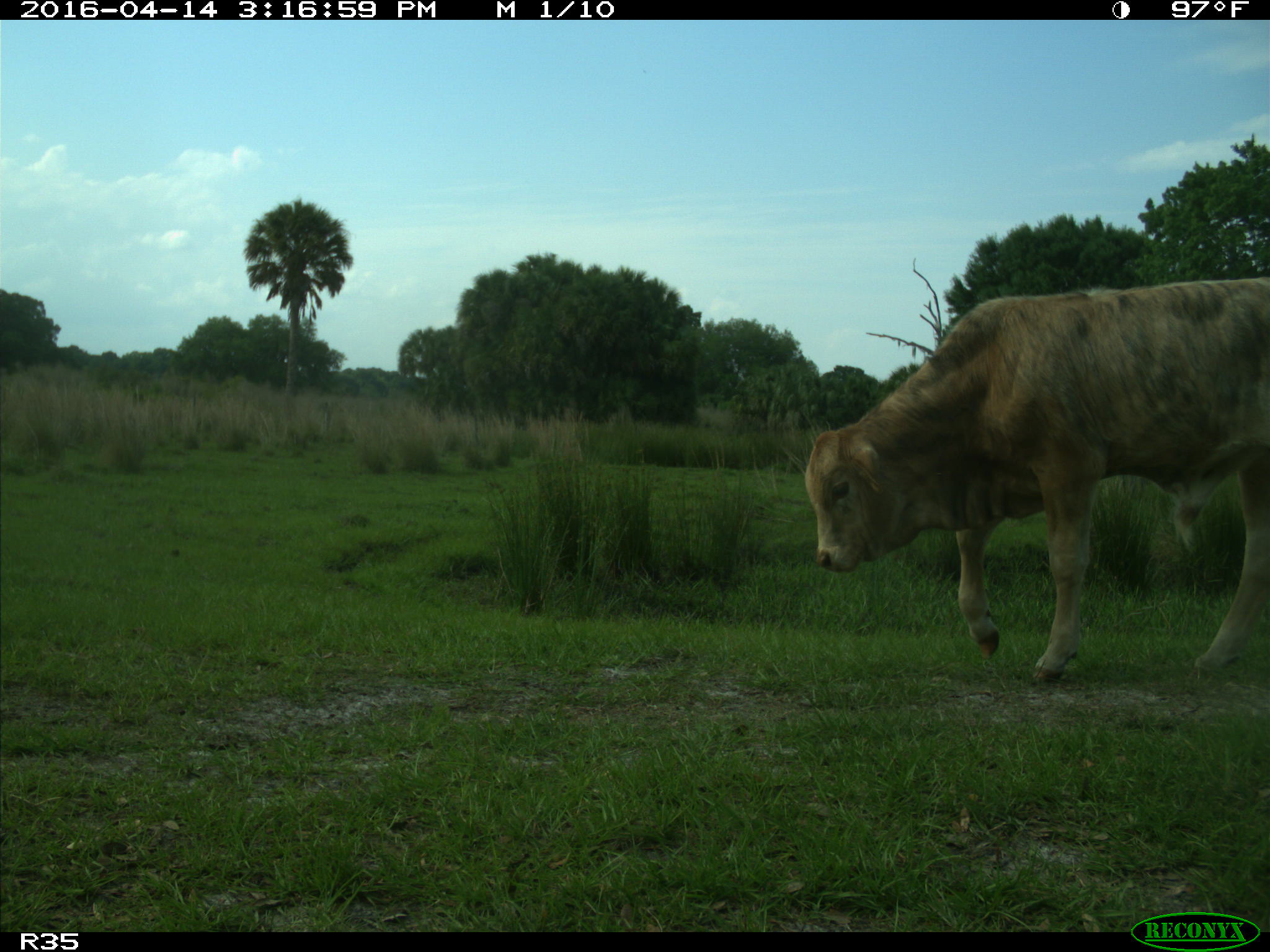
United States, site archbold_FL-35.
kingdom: Animalia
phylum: Chordata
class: Mammalia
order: Artiodactyla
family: Bovidae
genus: Bos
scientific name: Bos taurus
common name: domestic cow